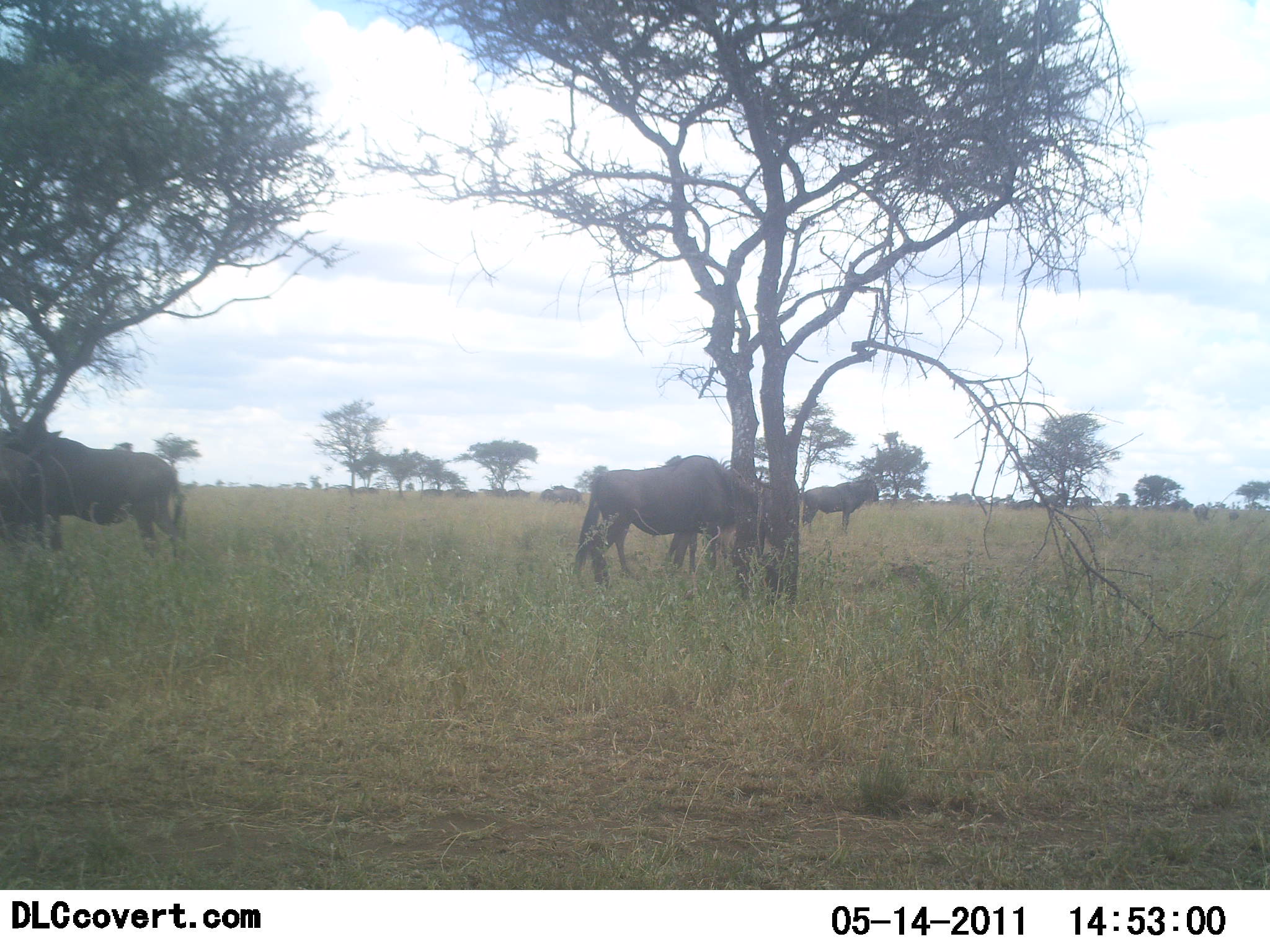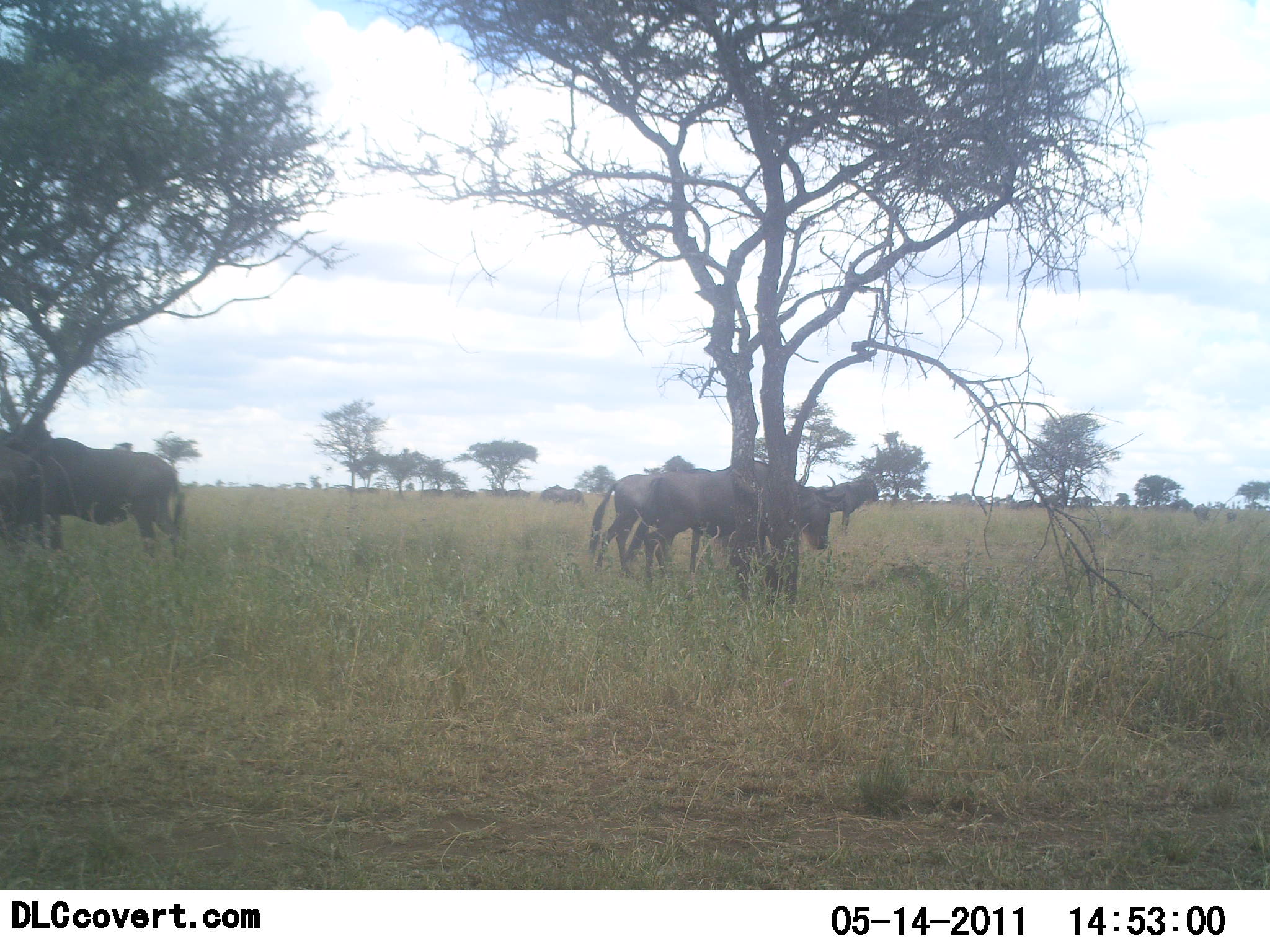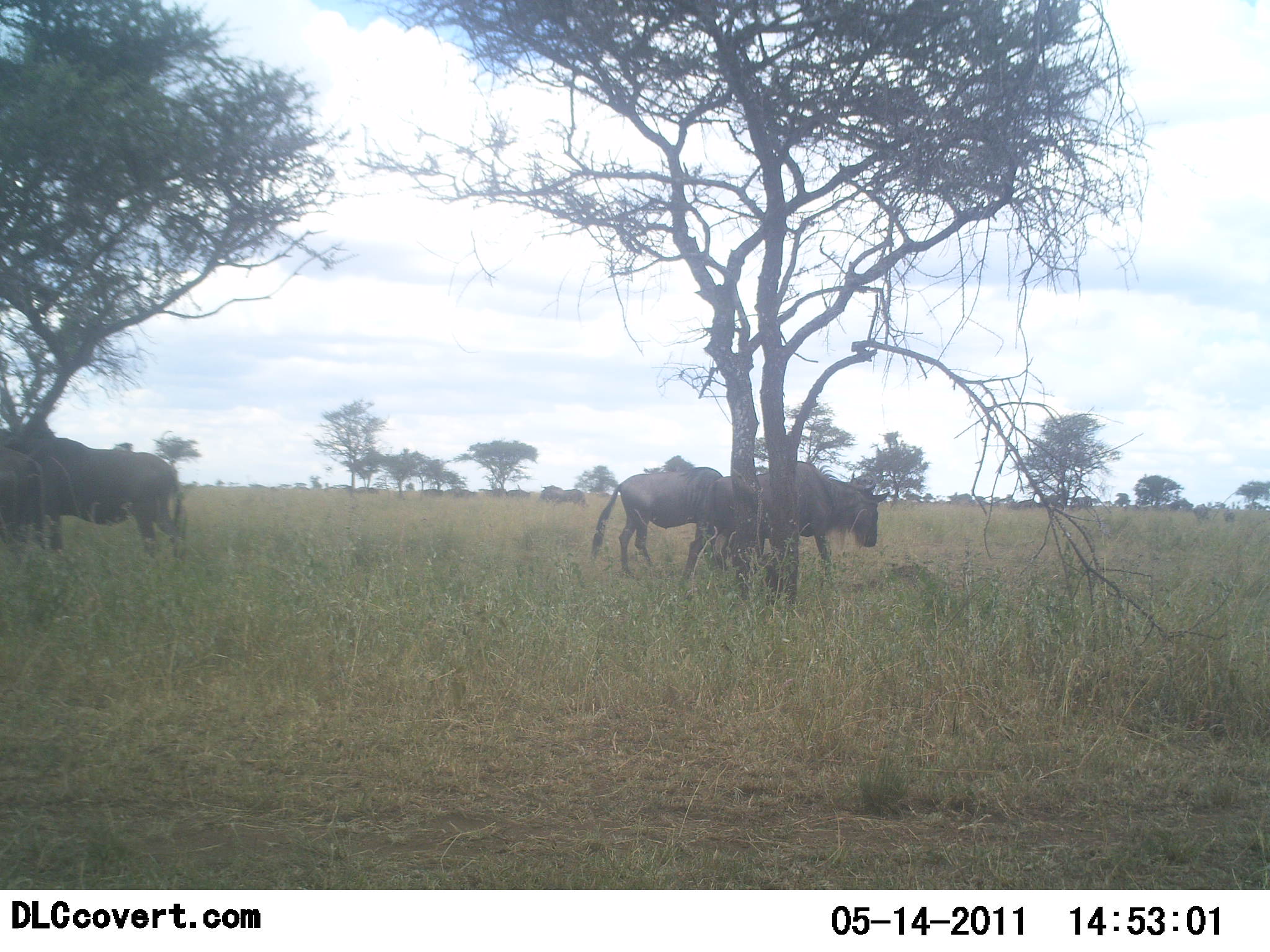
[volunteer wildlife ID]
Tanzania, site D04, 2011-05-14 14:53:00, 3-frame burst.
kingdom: Animalia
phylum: Chordata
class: Mammalia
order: Artiodactyla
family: Bovidae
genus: Connochaetes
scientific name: Connochaetes taurinus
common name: blue wildebeest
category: wildebeest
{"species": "wildebeest (blue wildebeest) (Connochaetes taurinus)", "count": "5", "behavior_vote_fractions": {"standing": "83%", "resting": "25%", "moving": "58%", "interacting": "8%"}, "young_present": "0%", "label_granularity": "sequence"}